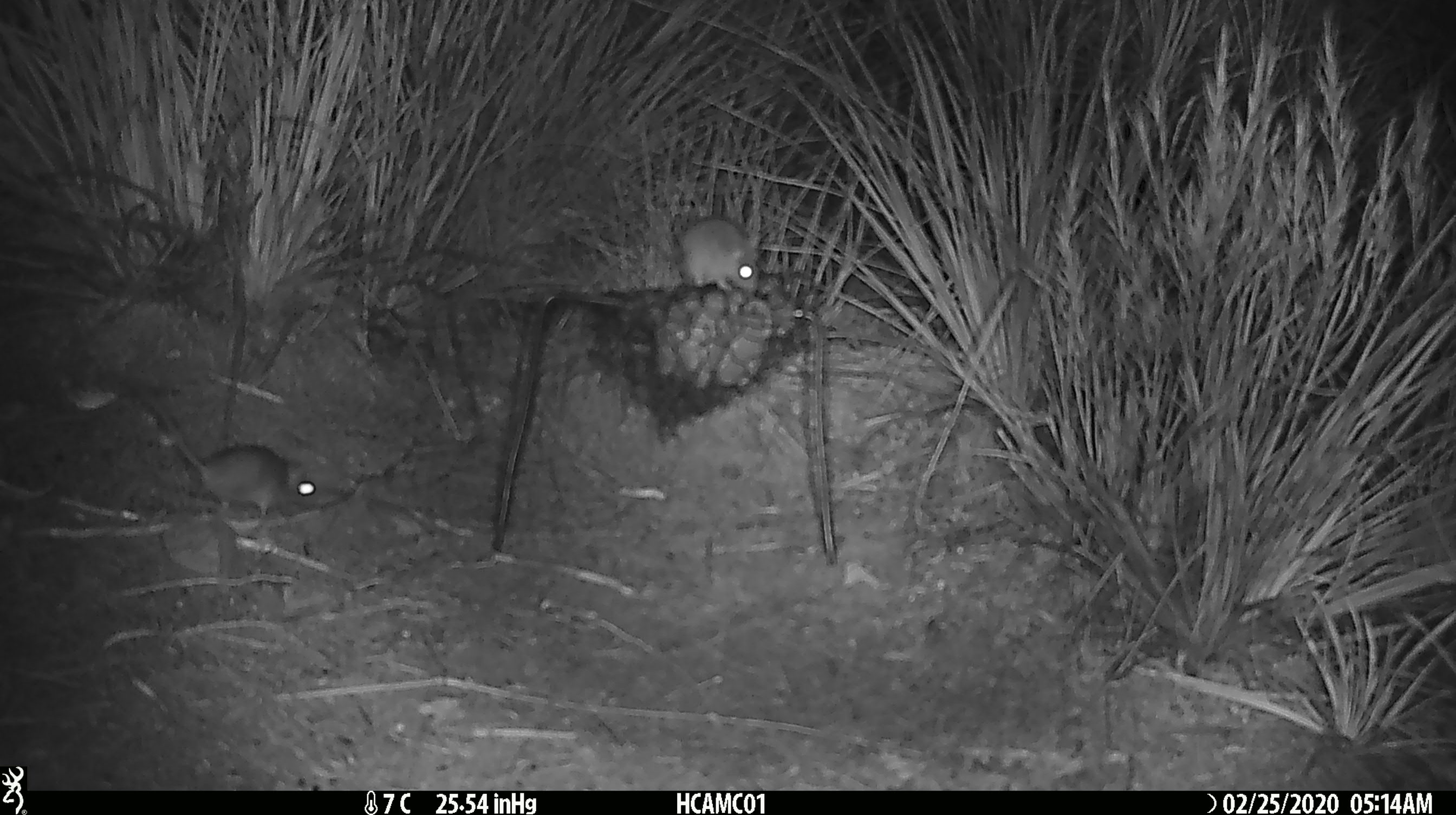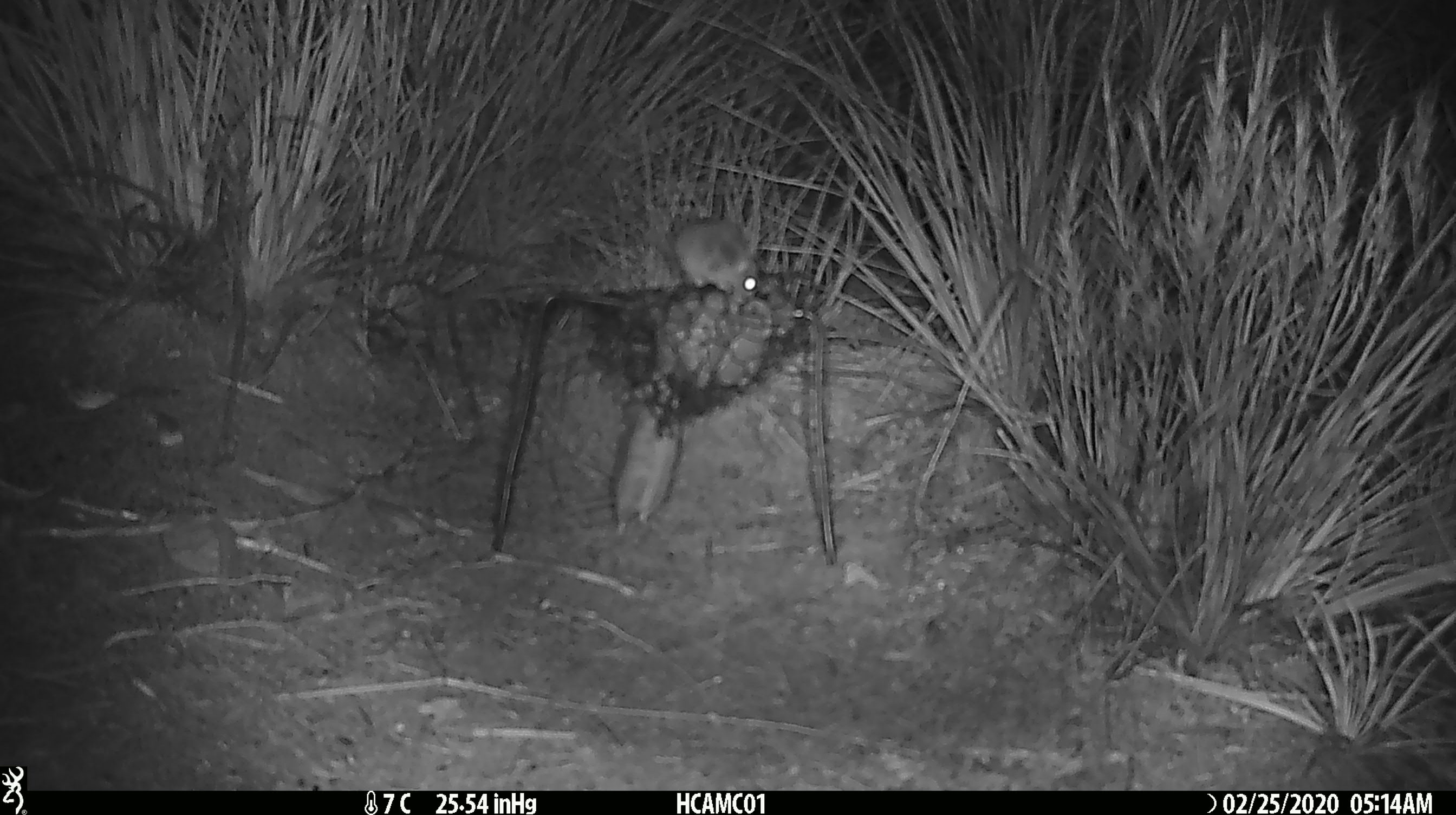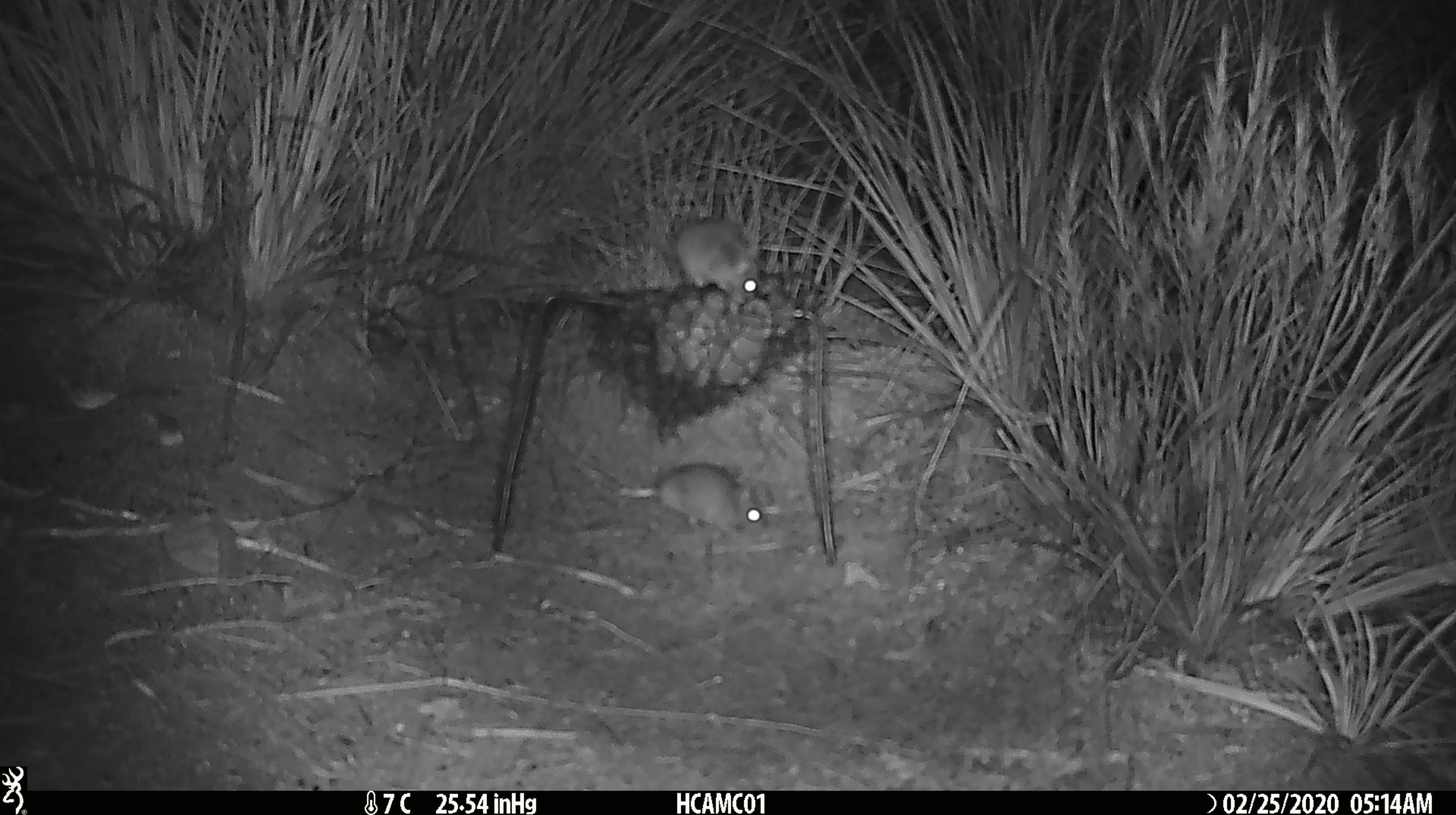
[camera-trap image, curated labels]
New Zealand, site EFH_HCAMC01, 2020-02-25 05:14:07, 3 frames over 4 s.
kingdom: Animalia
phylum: Chordata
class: Mammalia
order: Rodentia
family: Muridae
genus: Mus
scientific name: Mus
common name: mouse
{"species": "mouse (Mus)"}